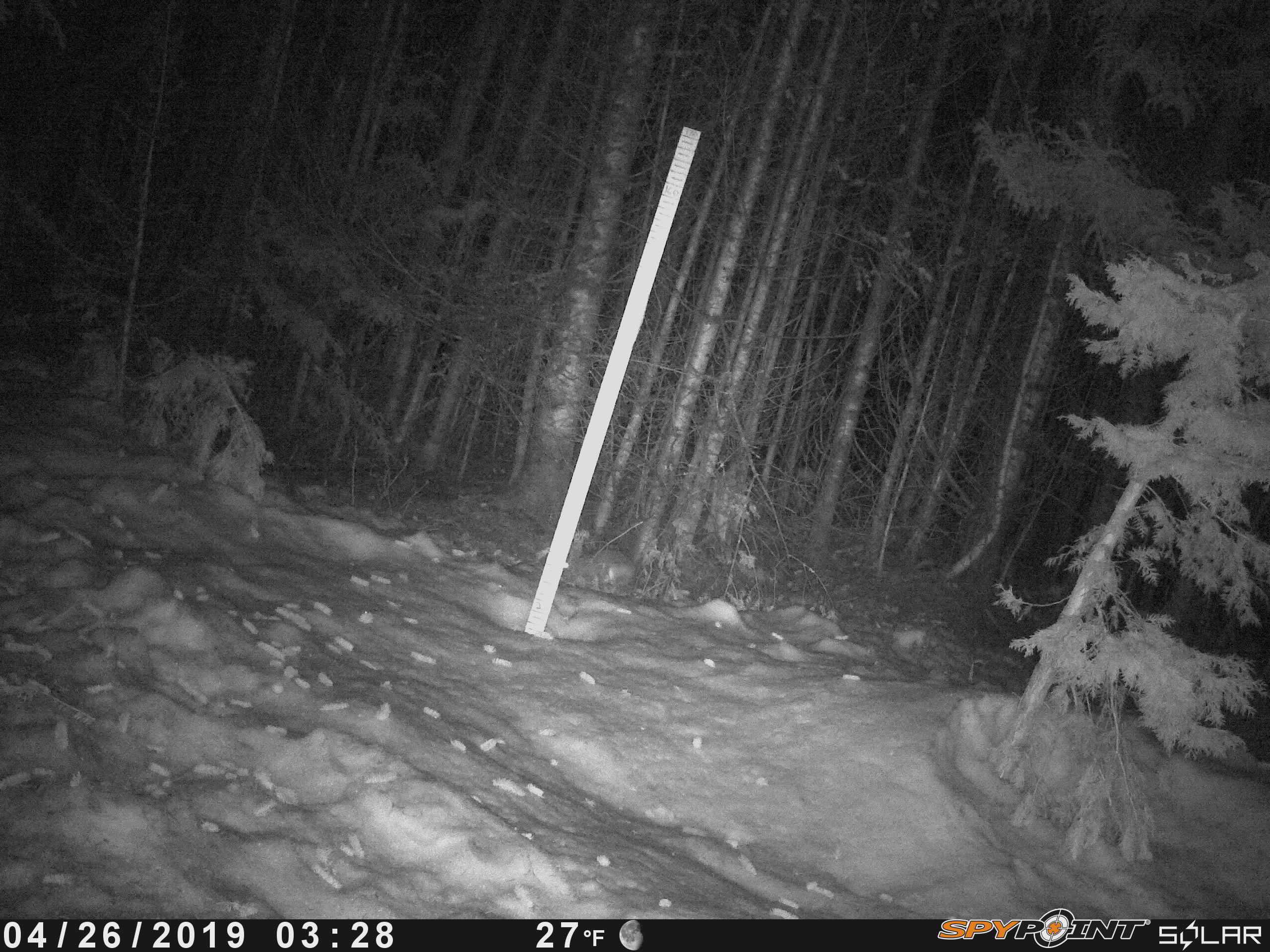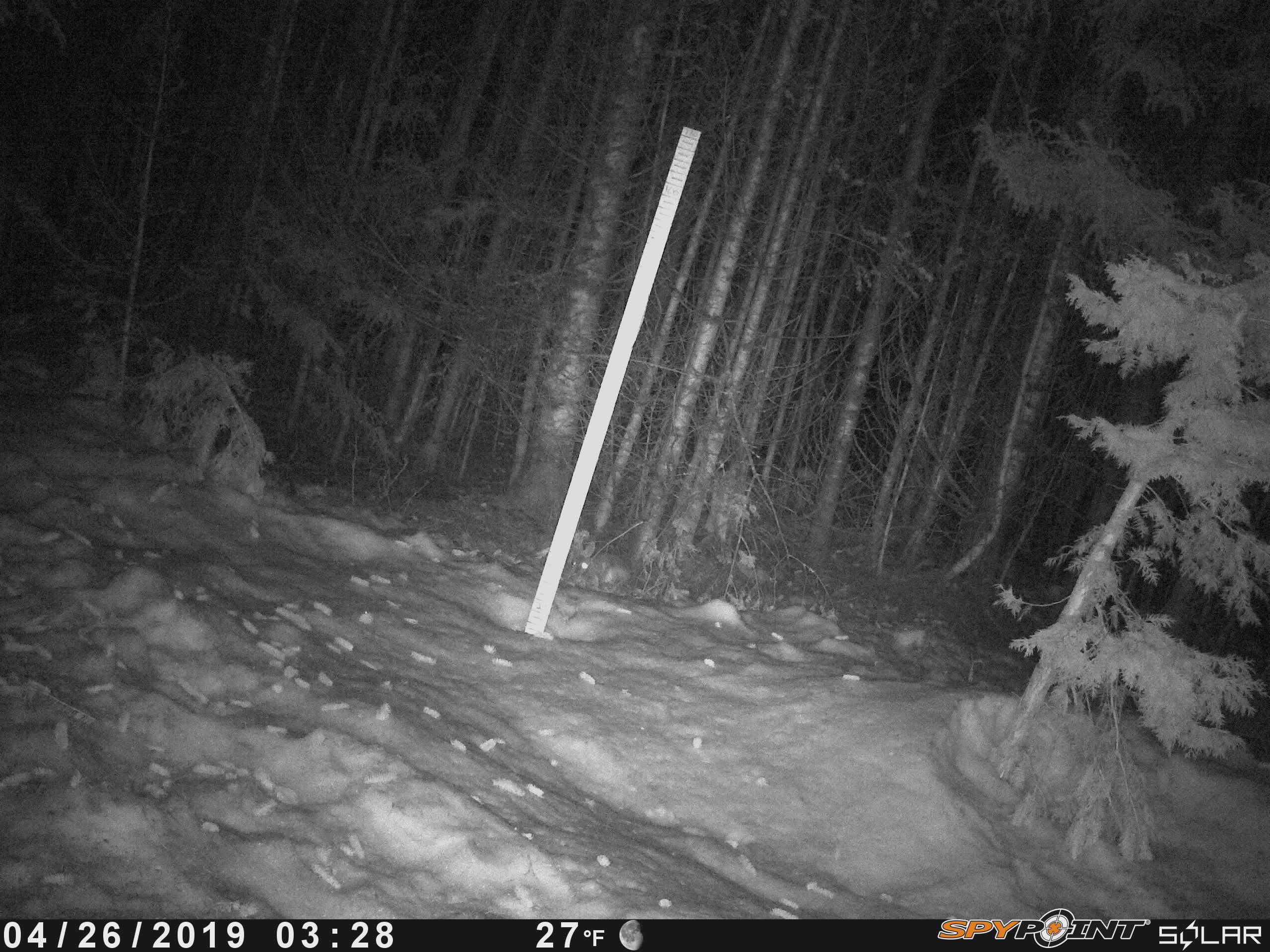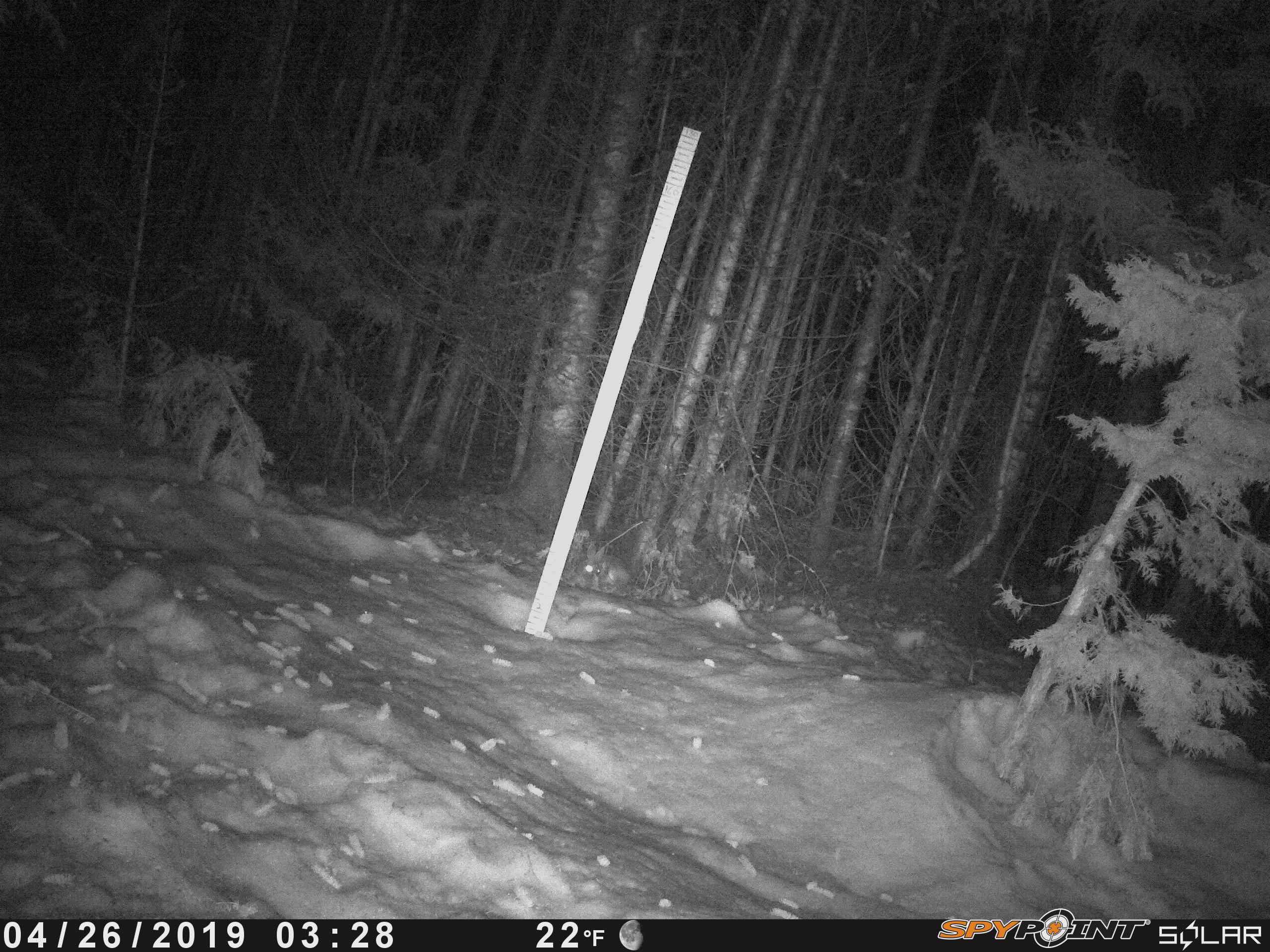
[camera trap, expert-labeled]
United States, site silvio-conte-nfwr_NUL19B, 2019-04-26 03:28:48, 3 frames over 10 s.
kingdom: Animalia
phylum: Chordata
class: Mammalia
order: Lagomorpha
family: Leporidae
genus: Lepus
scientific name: Lepus americanus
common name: snowshoe hare